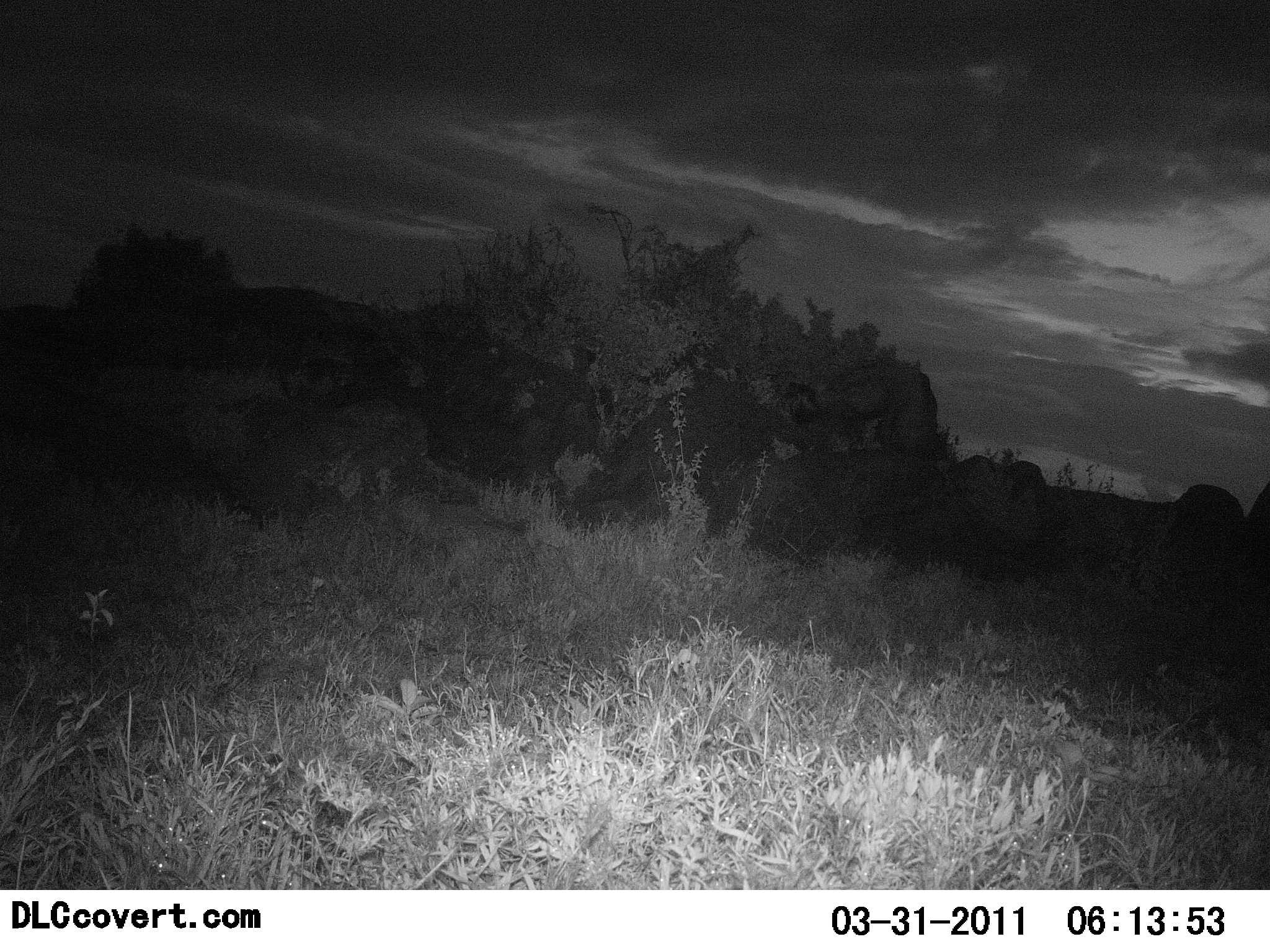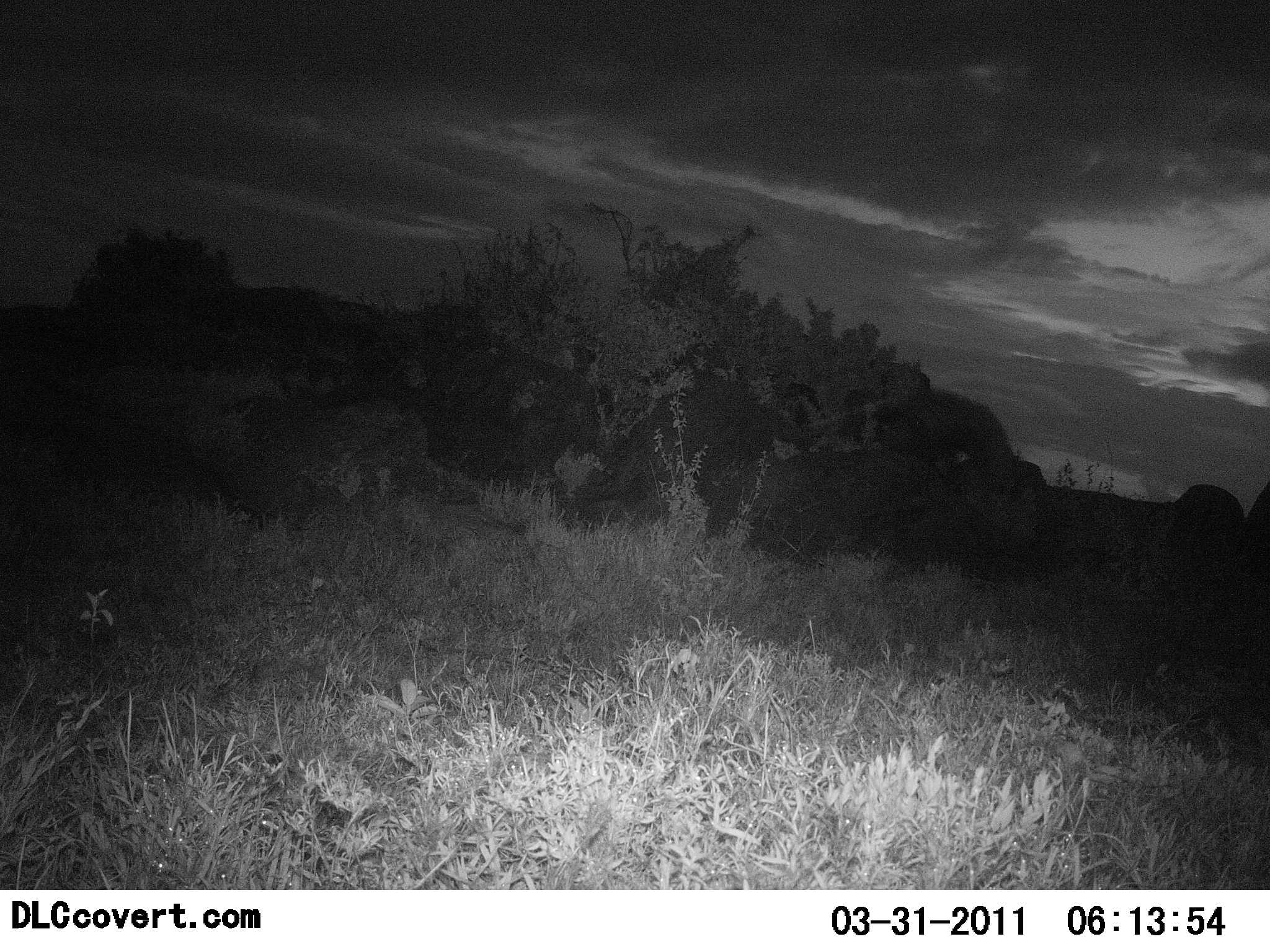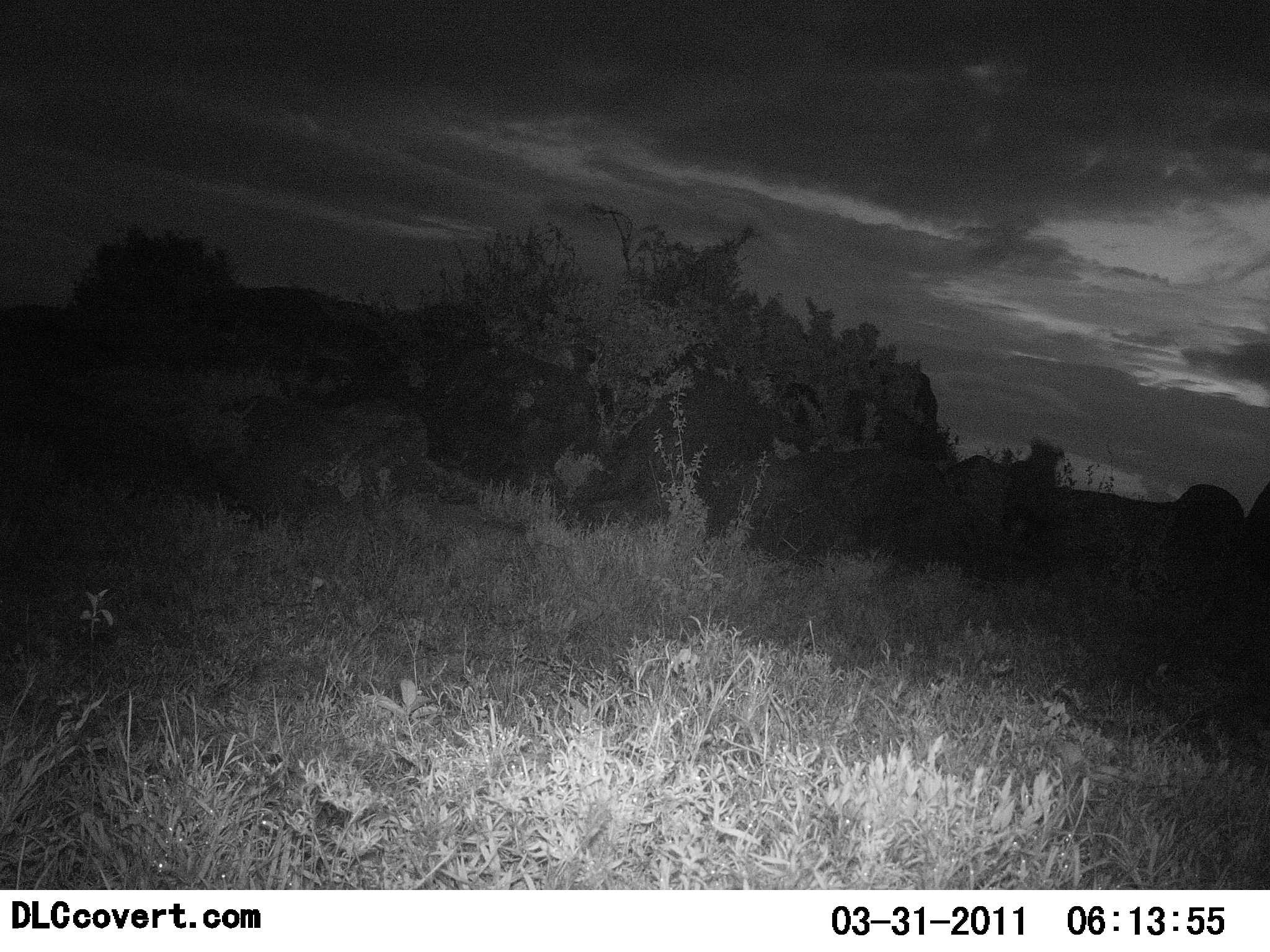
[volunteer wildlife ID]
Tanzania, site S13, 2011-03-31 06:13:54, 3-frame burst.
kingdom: Animalia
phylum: Chordata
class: Mammalia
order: Carnivora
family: Hyaenidae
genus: Crocuta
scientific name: Crocuta crocuta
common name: spotted hyena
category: hyenaspotted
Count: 1.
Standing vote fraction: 0%.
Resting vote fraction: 0%.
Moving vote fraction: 100%.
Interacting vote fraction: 0%.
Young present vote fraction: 0%.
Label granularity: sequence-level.